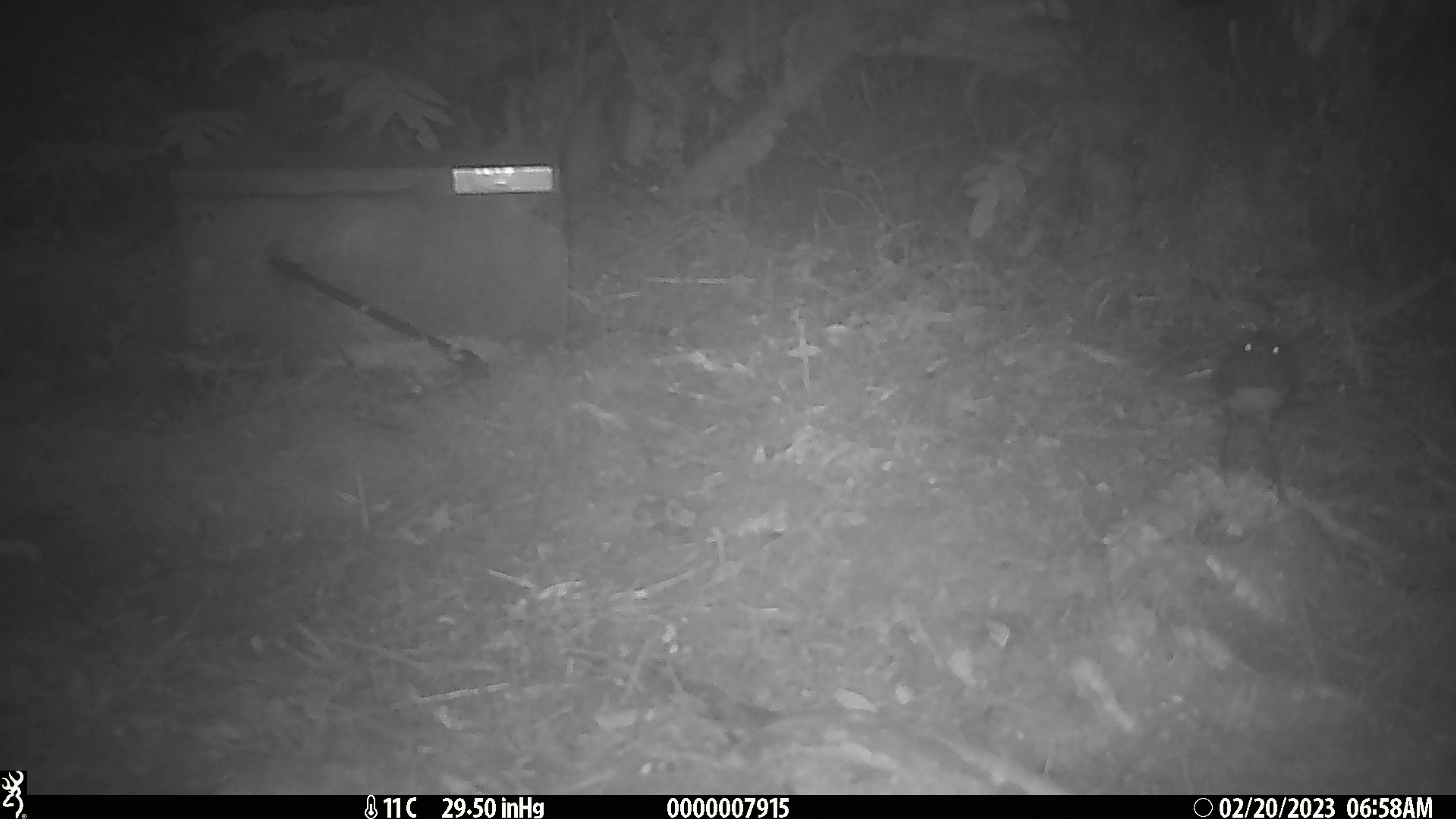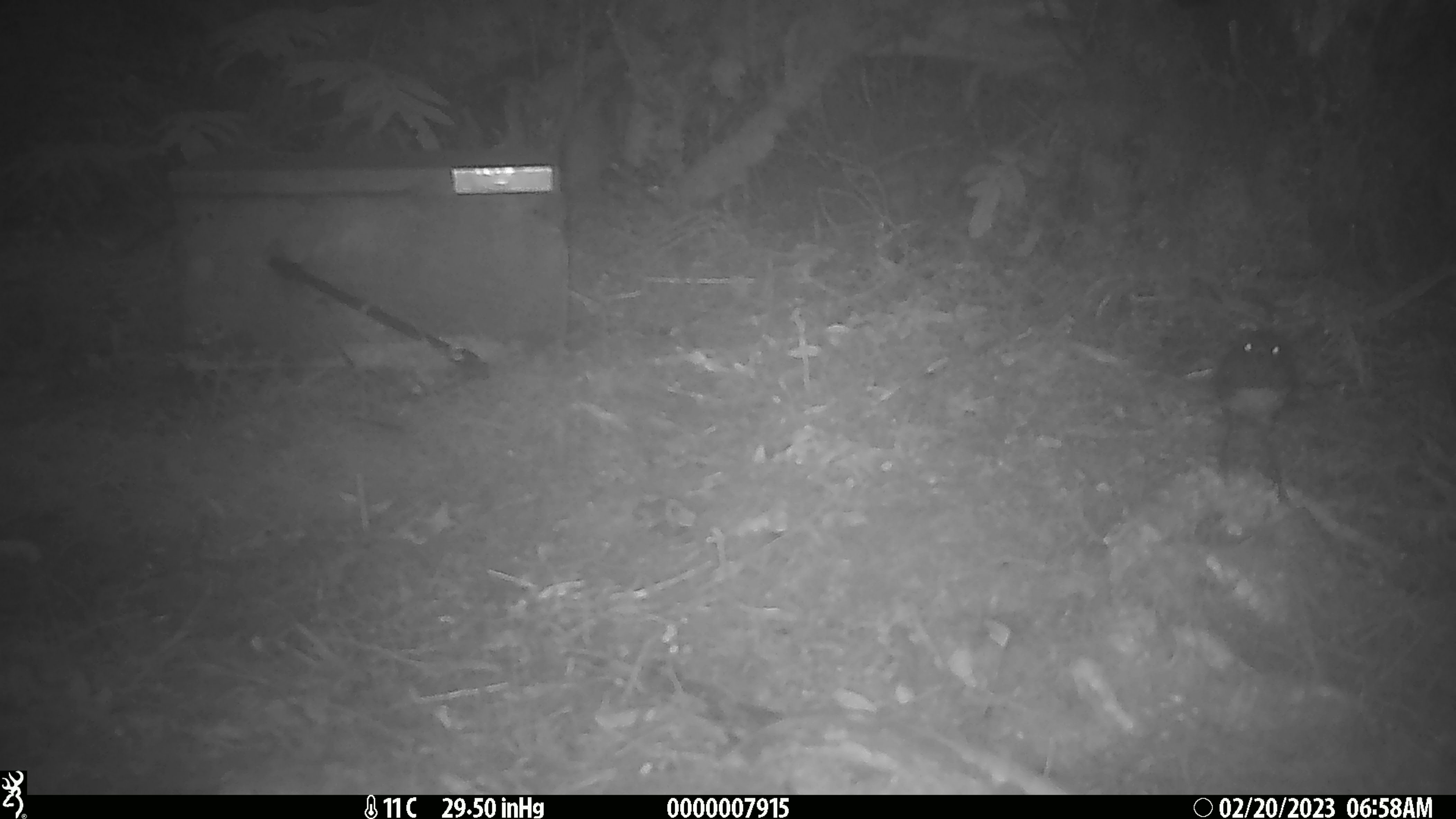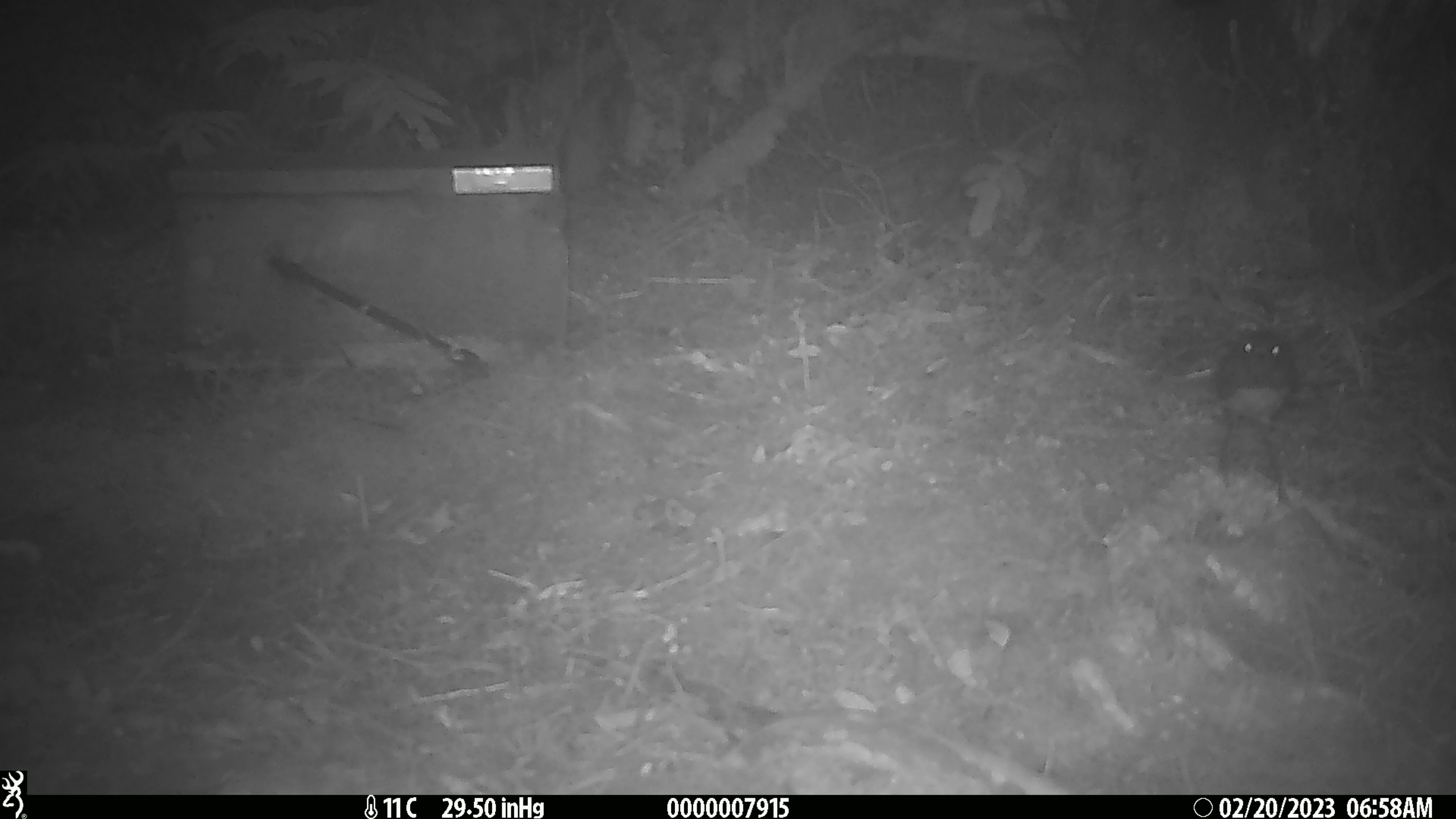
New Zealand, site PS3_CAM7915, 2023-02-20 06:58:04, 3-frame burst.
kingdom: Animalia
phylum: Chordata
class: Aves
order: Passeriformes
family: Petroicidae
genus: Petroica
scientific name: Petroica australis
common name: new zealand robin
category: robin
Robin (new zealand robin) (Petroica australis).